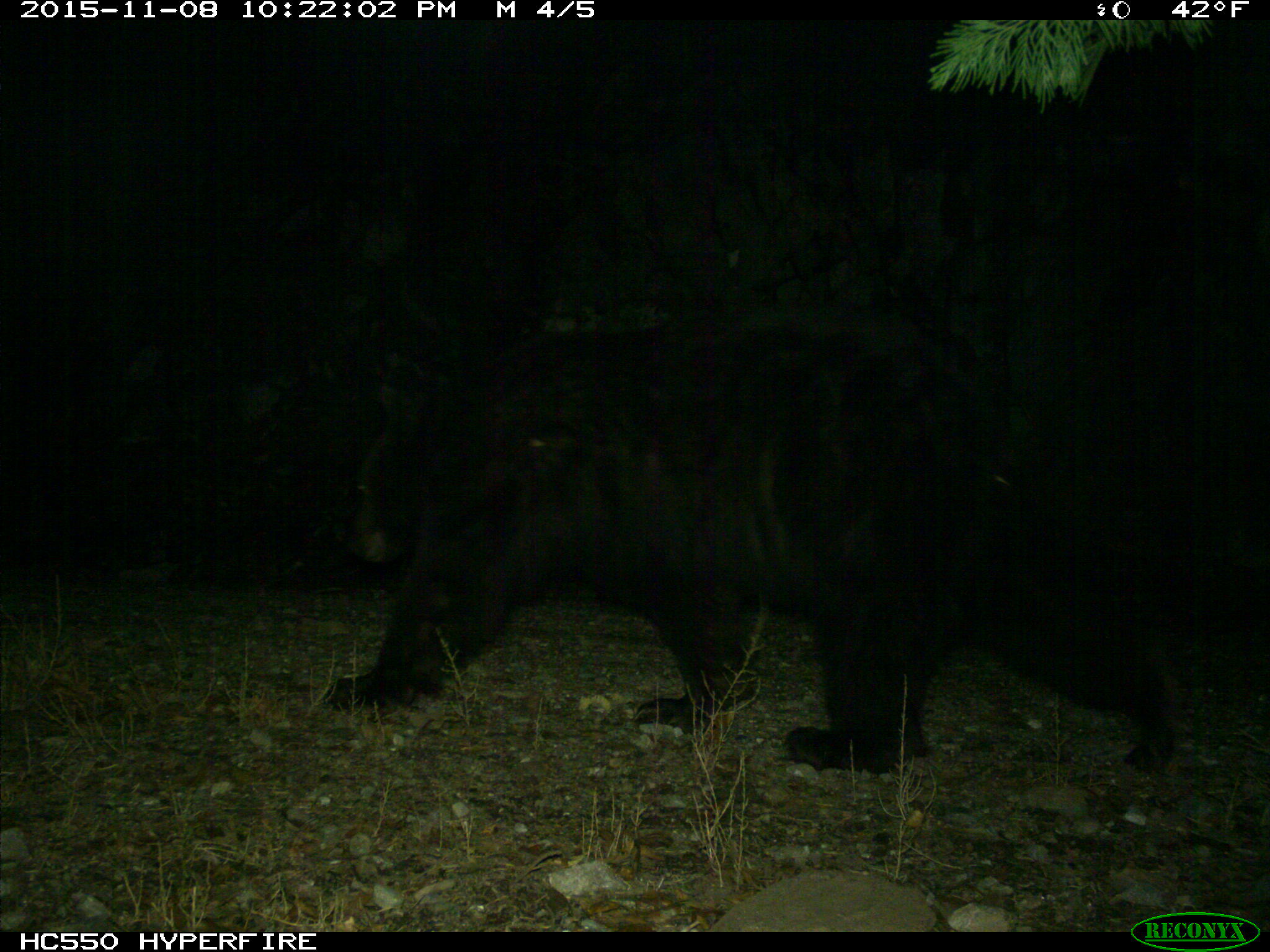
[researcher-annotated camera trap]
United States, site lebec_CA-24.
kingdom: Animalia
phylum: Chordata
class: Mammalia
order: Carnivora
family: Ursidae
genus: Ursus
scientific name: Ursus americanus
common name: american black bear